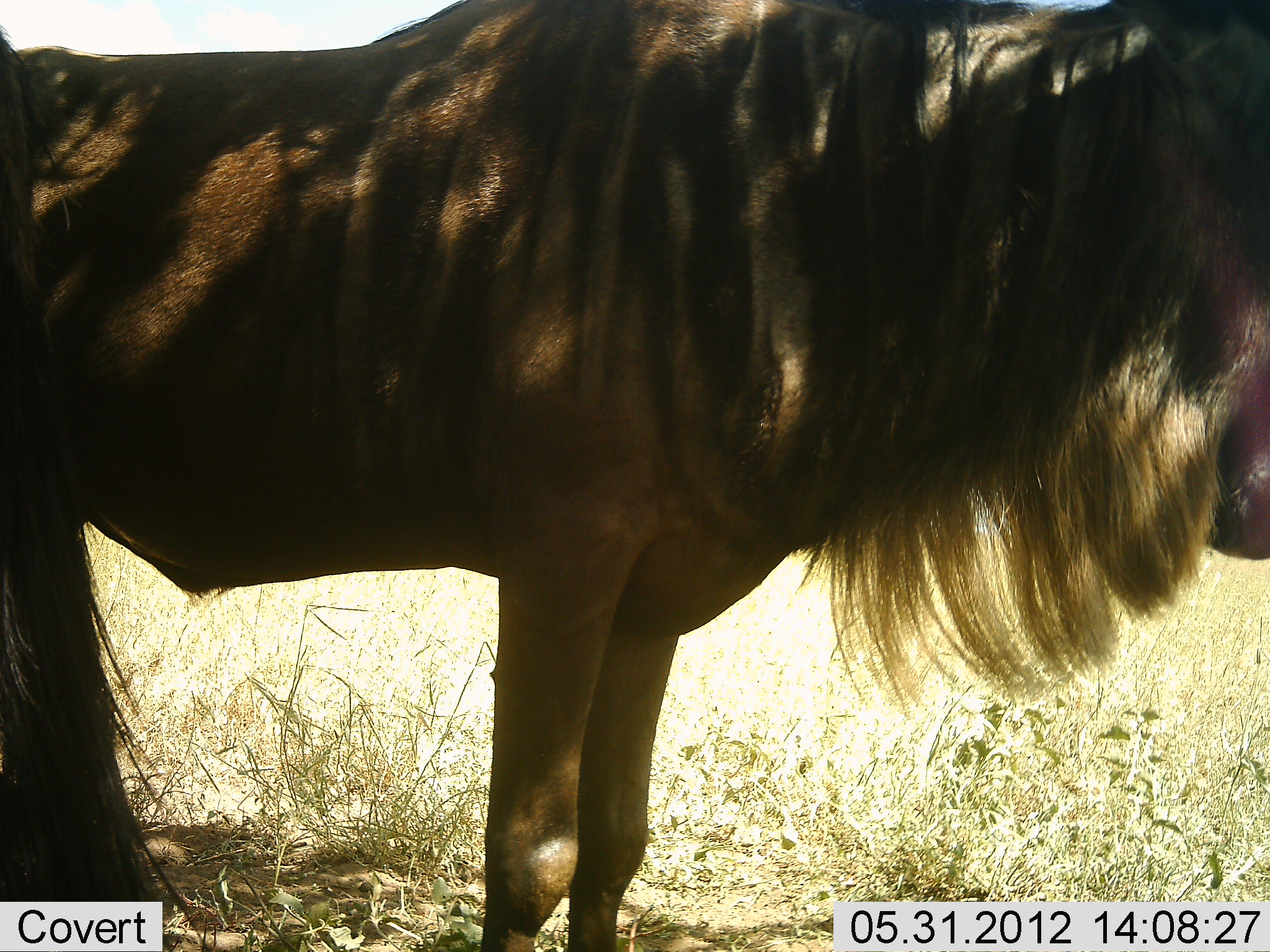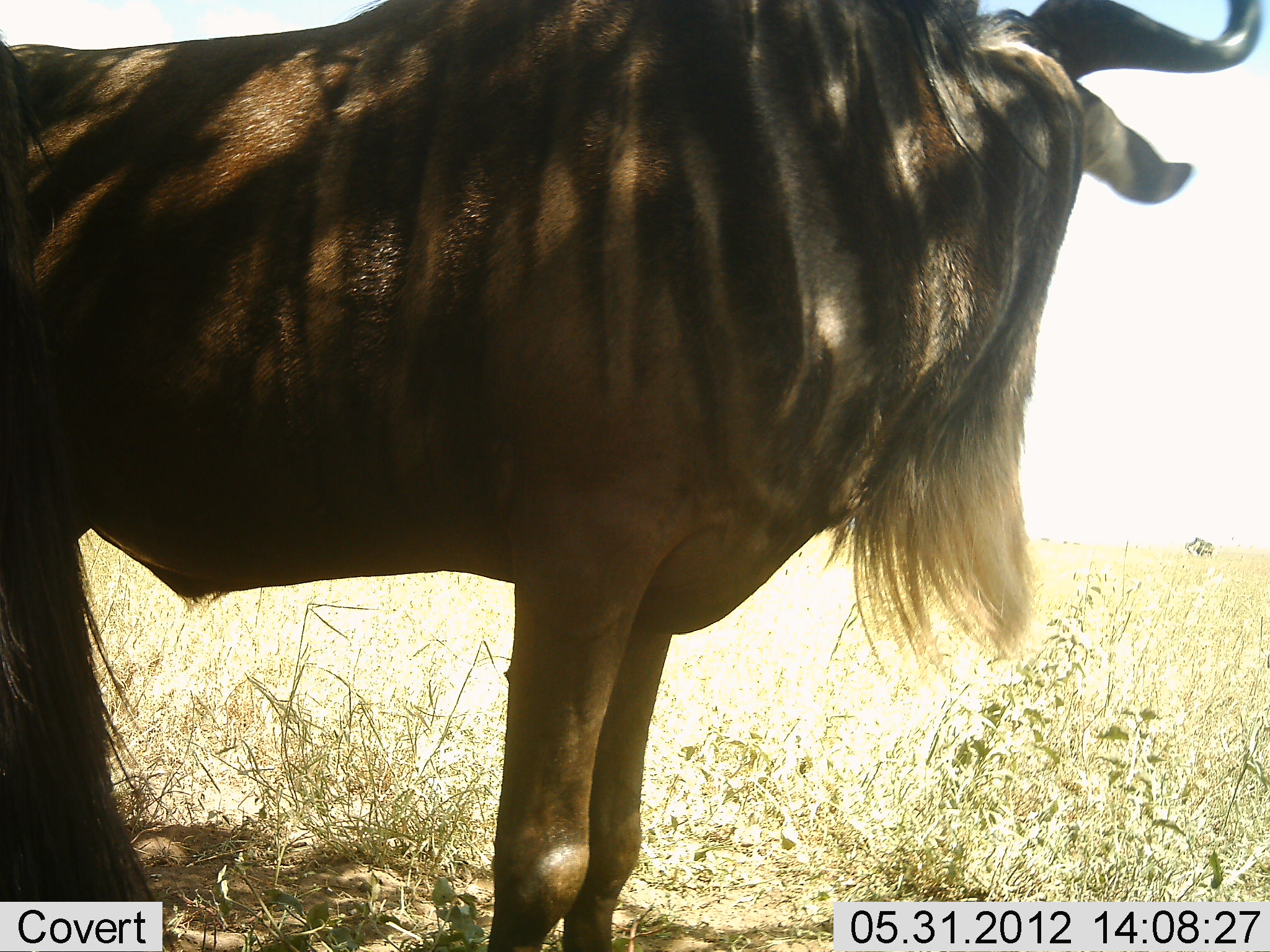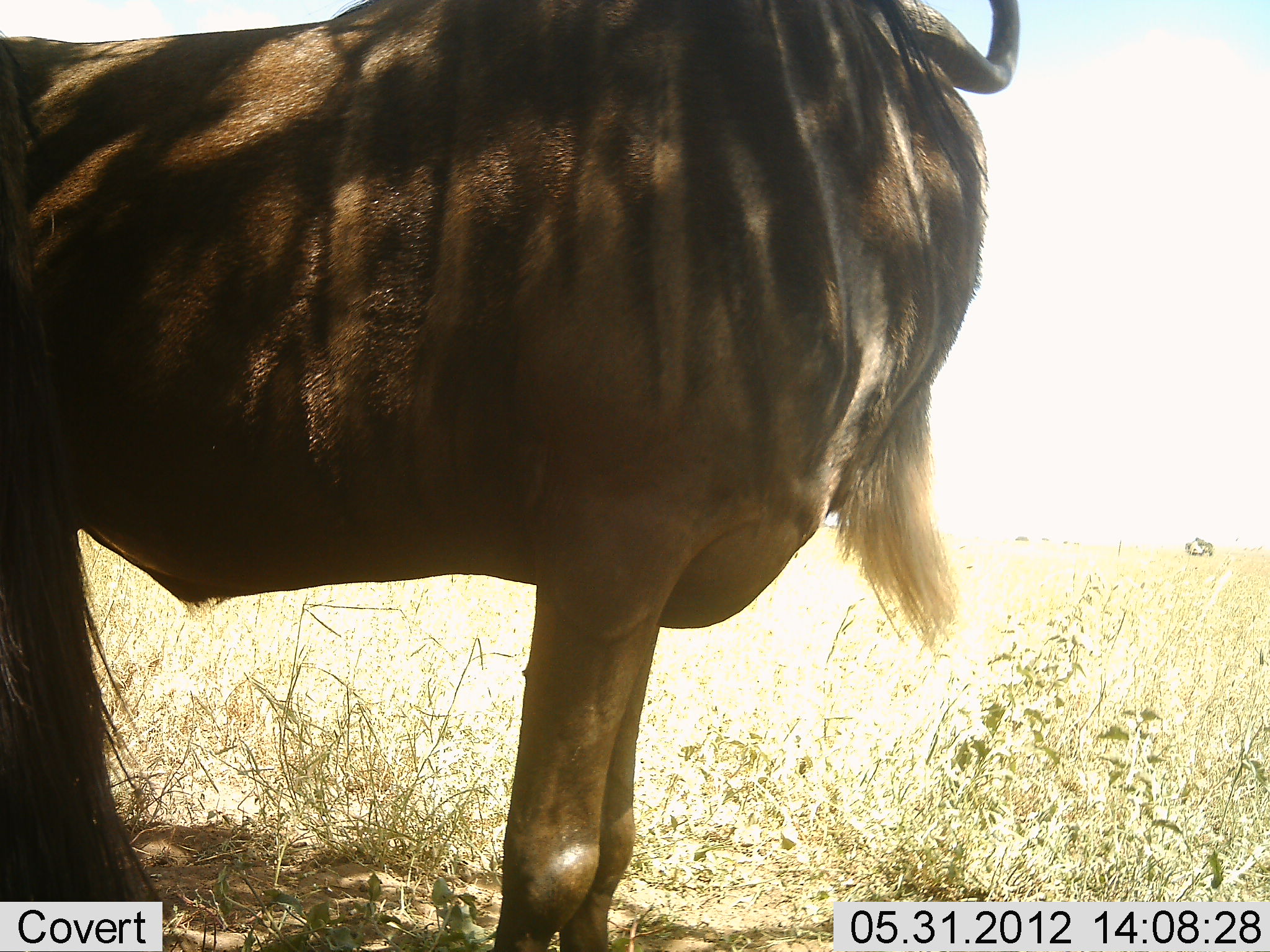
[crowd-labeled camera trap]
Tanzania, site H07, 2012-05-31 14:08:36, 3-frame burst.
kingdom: Animalia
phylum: Chordata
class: Mammalia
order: Artiodactyla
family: Bovidae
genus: Connochaetes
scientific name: Connochaetes taurinus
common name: blue wildebeest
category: wildebeest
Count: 1.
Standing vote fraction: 100%.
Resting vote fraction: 0%.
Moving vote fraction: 0%.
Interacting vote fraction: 0%.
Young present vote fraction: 0%.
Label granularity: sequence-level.